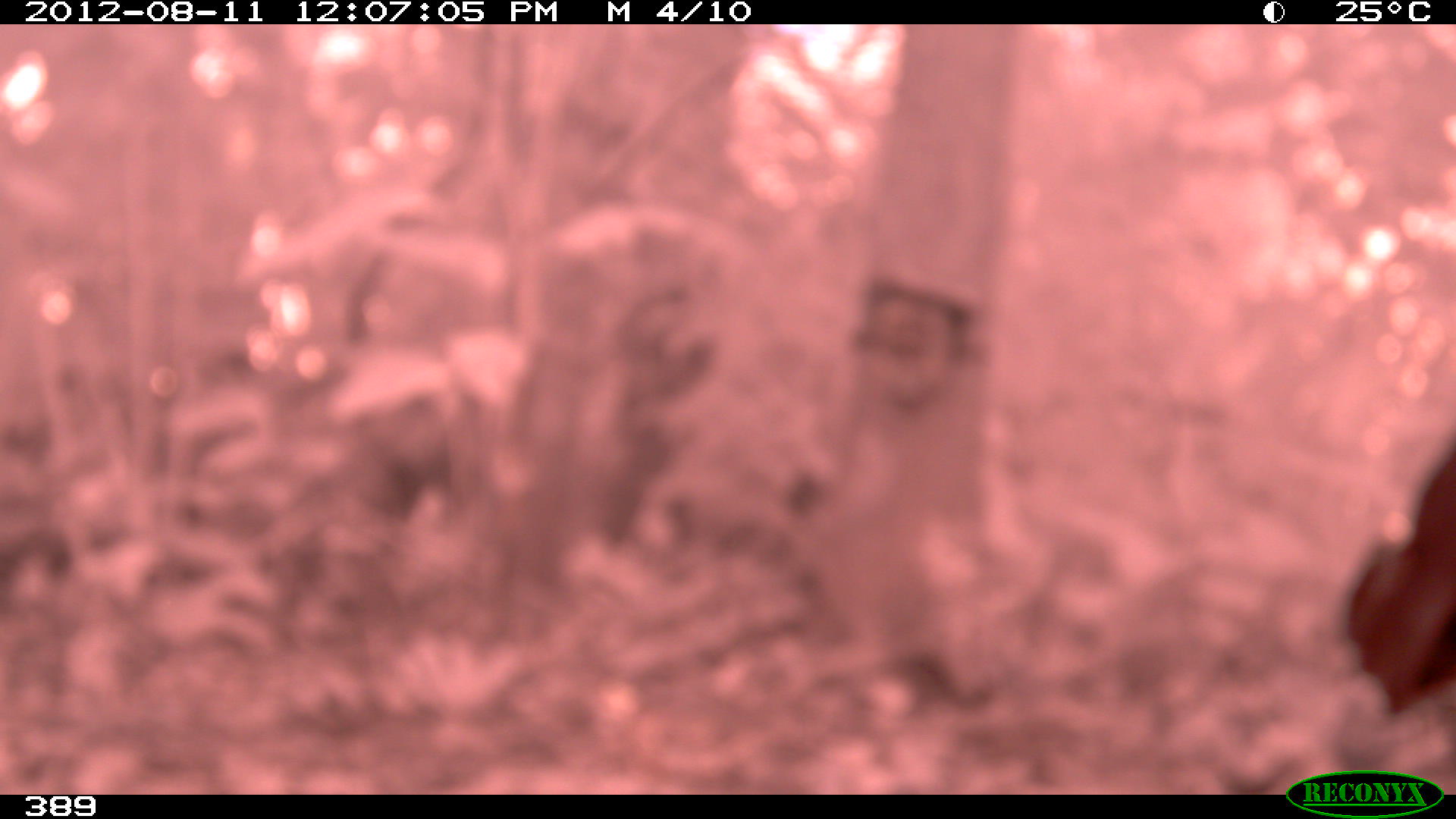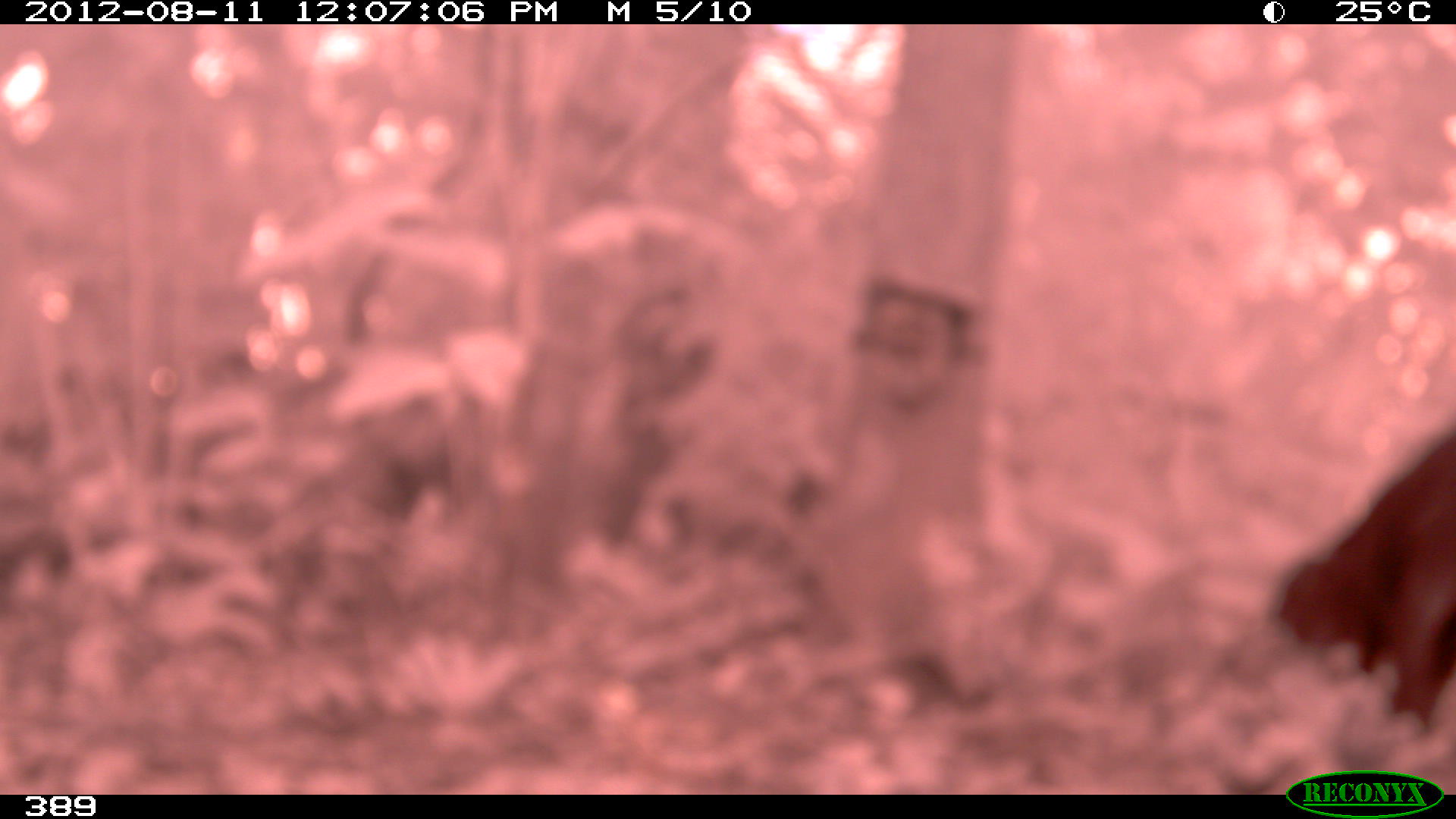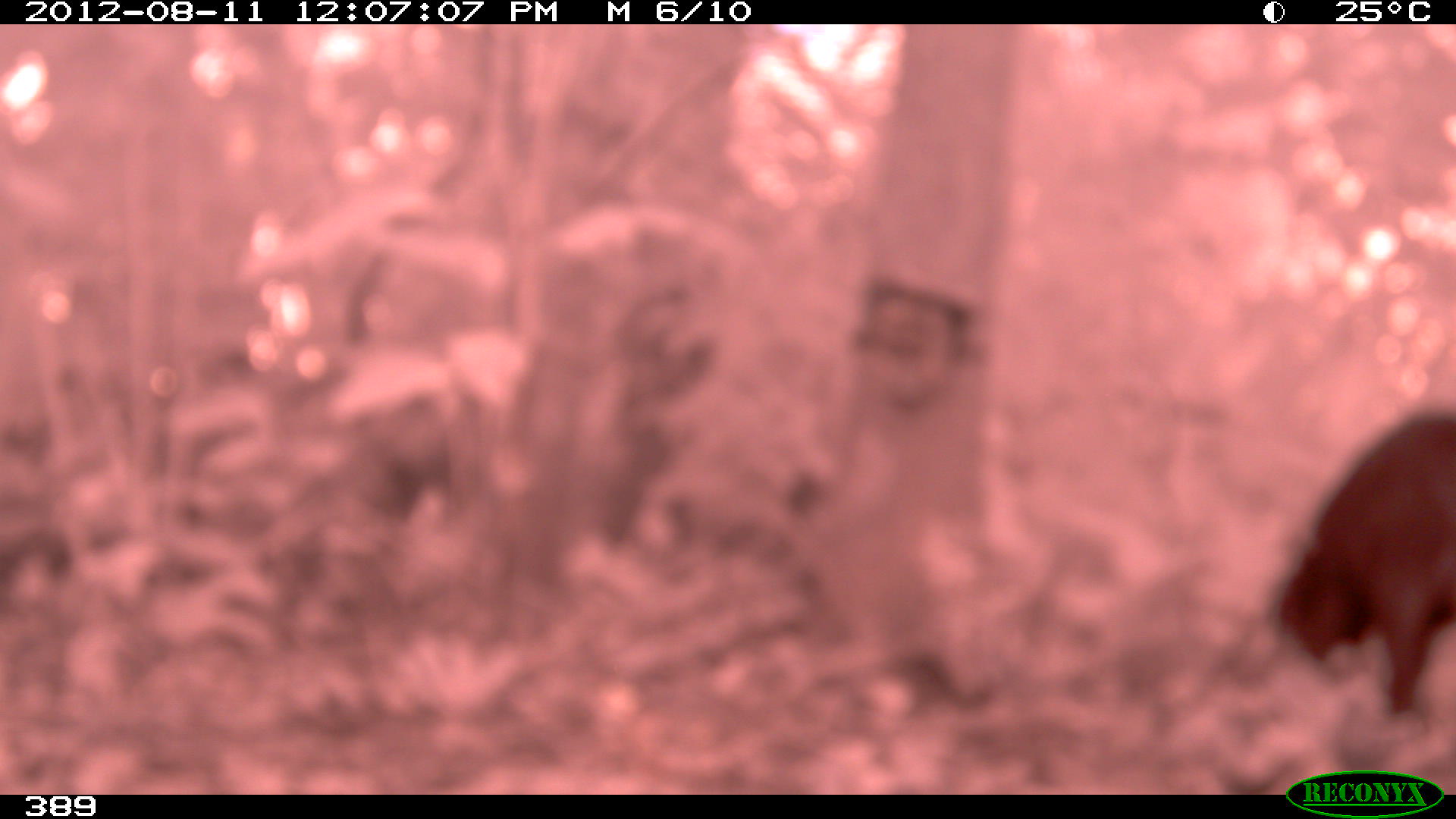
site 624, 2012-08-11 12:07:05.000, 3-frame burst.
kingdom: Animalia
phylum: Chordata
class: Mammalia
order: Artiodactyla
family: Tayassuidae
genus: Tayassu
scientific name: Tayassu pecari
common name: white-lipped peccary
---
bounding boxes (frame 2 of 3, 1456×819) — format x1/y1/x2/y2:
tayassu pecari: 1263/420/1454/740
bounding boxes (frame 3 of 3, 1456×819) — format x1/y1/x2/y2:
tayassu pecari: 1269/409/1453/716